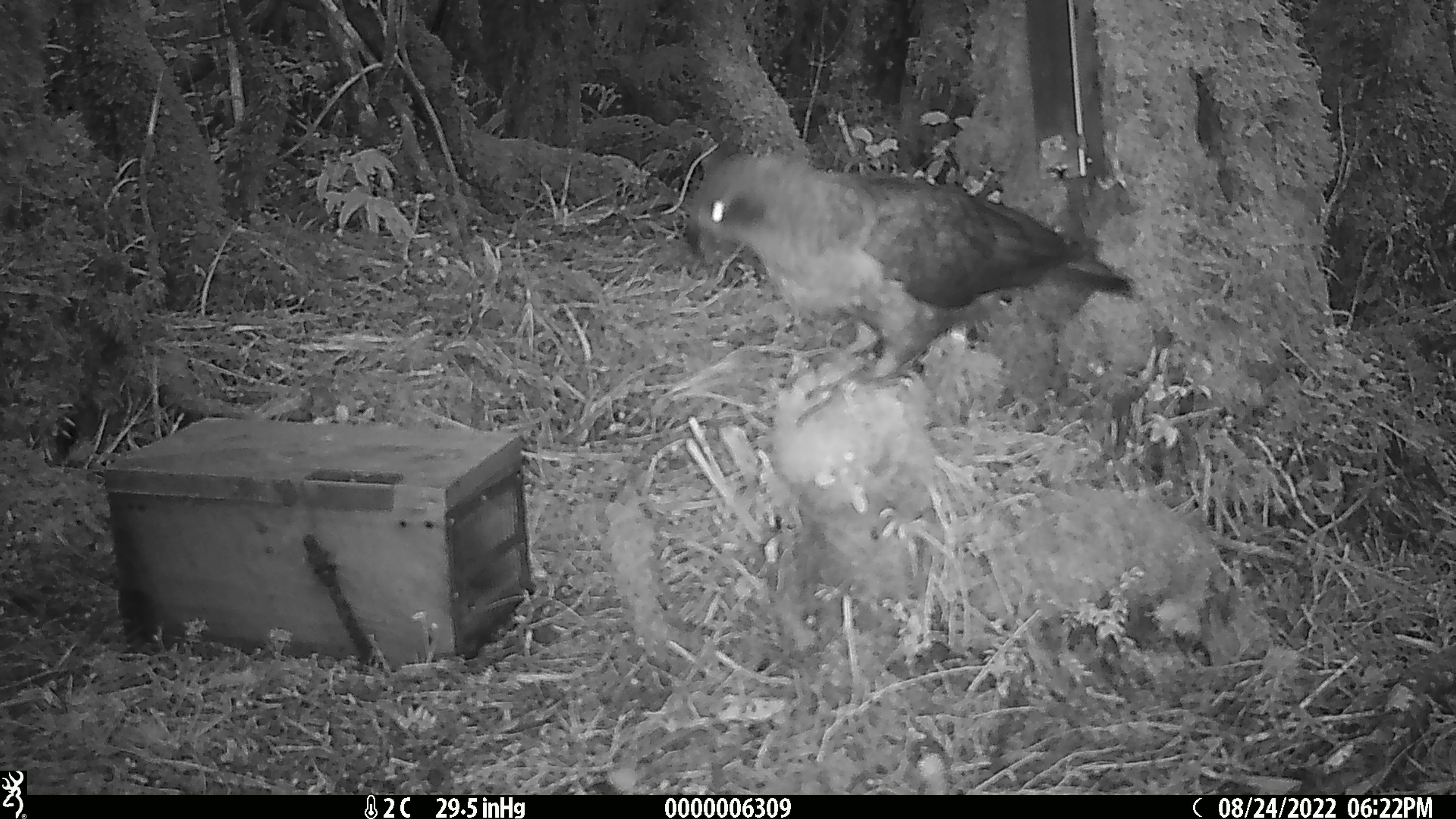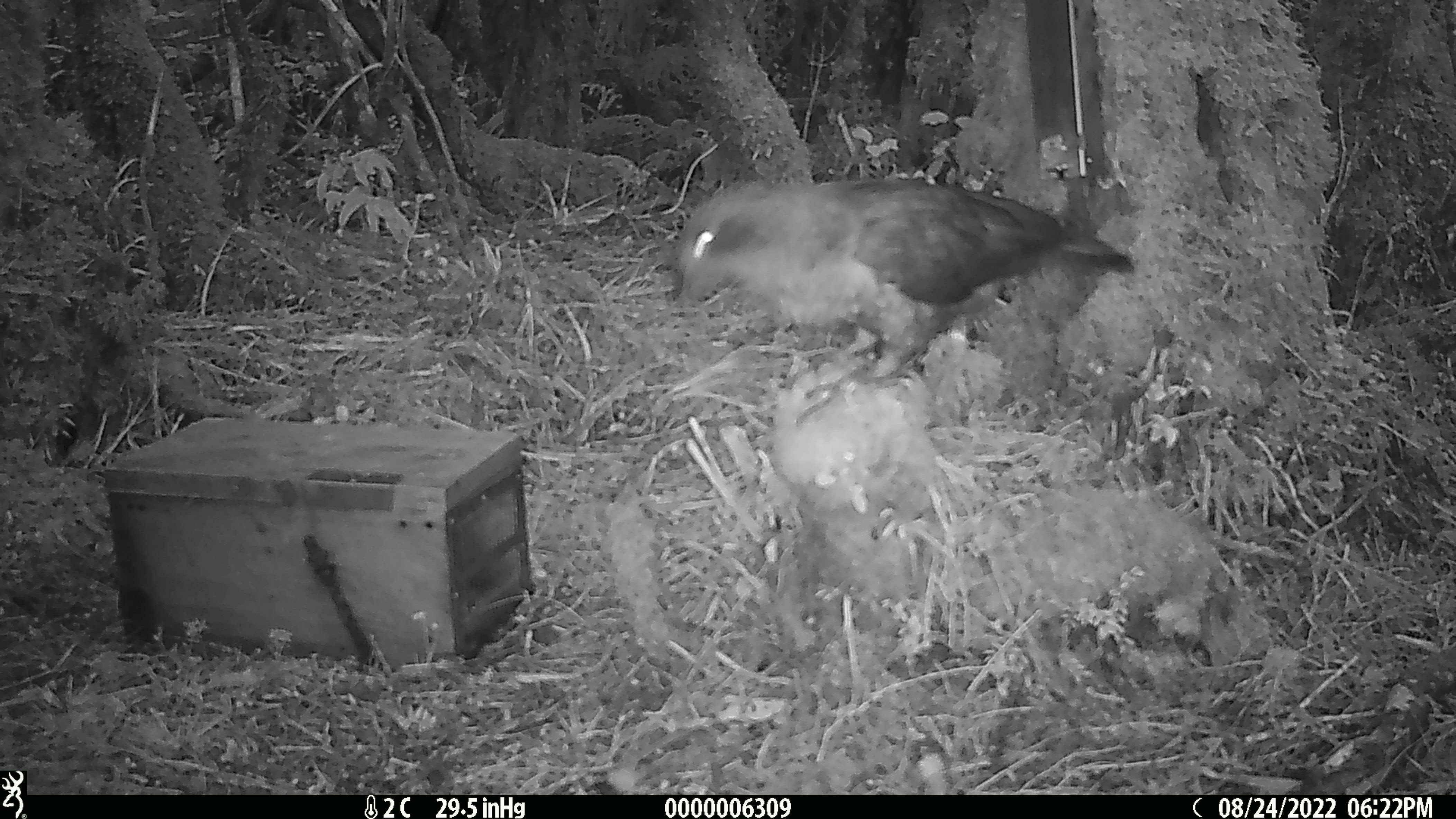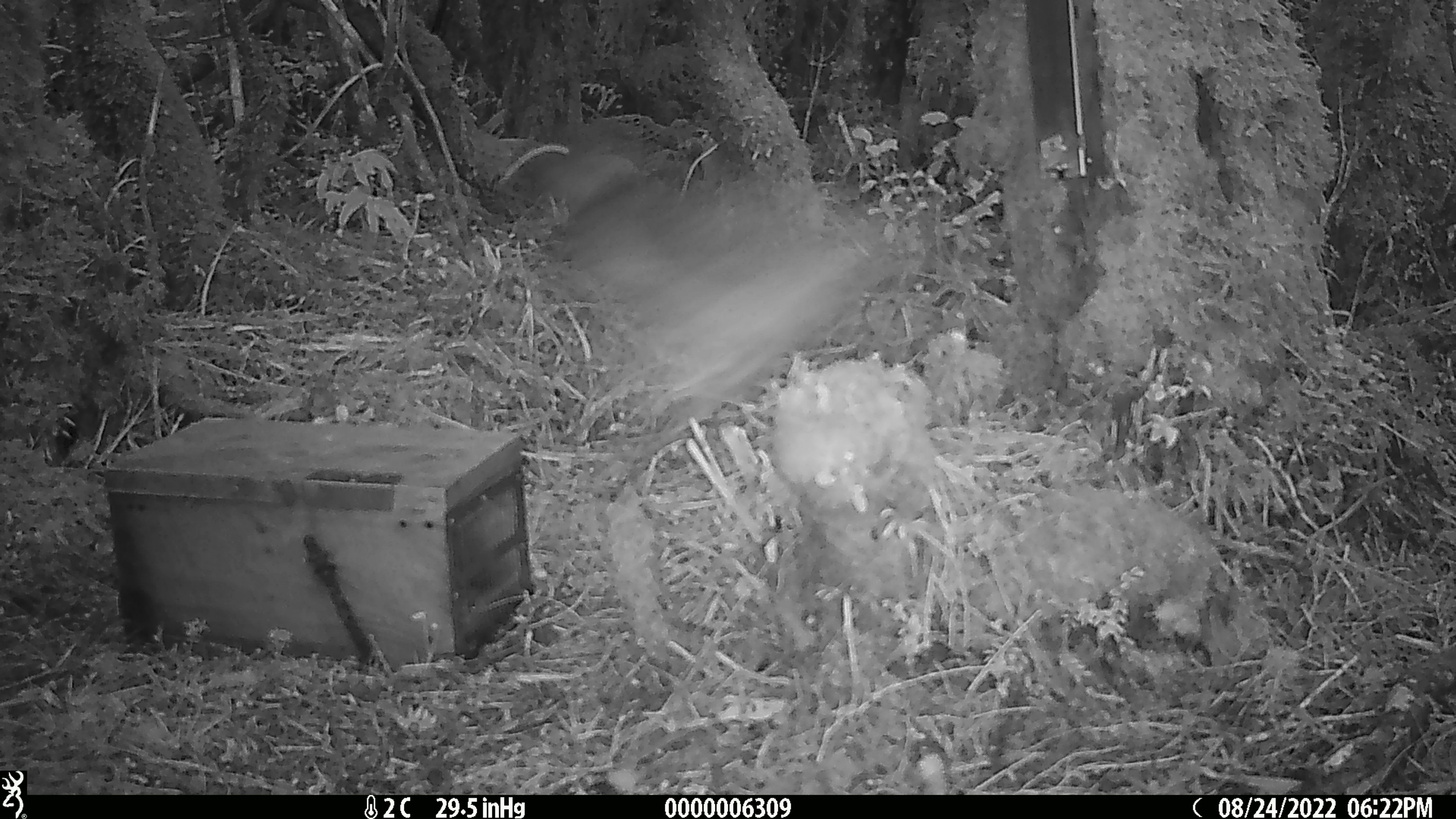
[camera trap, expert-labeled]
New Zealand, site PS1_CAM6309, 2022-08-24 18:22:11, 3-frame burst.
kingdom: Animalia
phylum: Chordata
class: Aves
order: Psittaciformes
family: Strigopidae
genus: Nestor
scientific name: Nestor notabilis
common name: kea